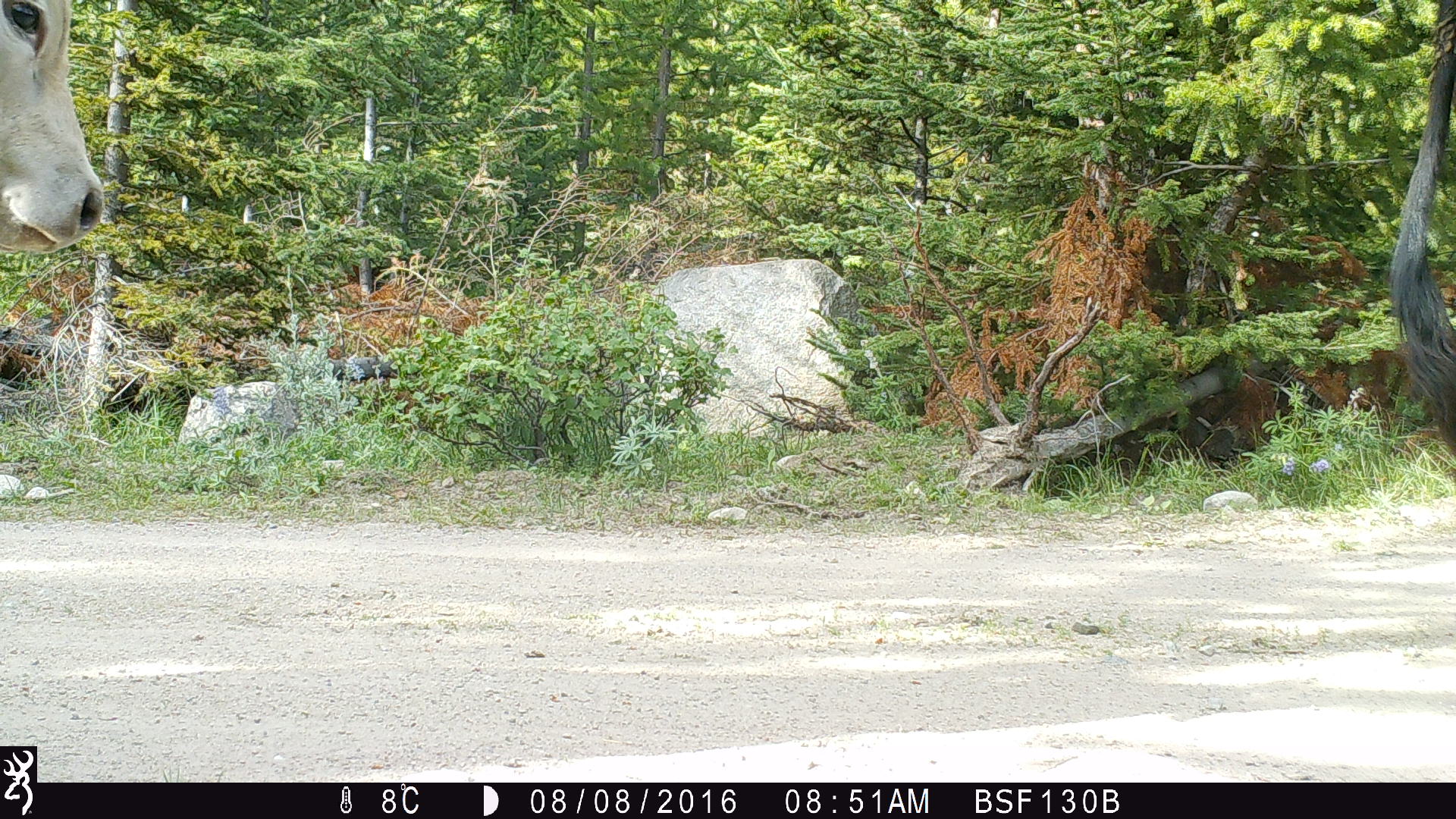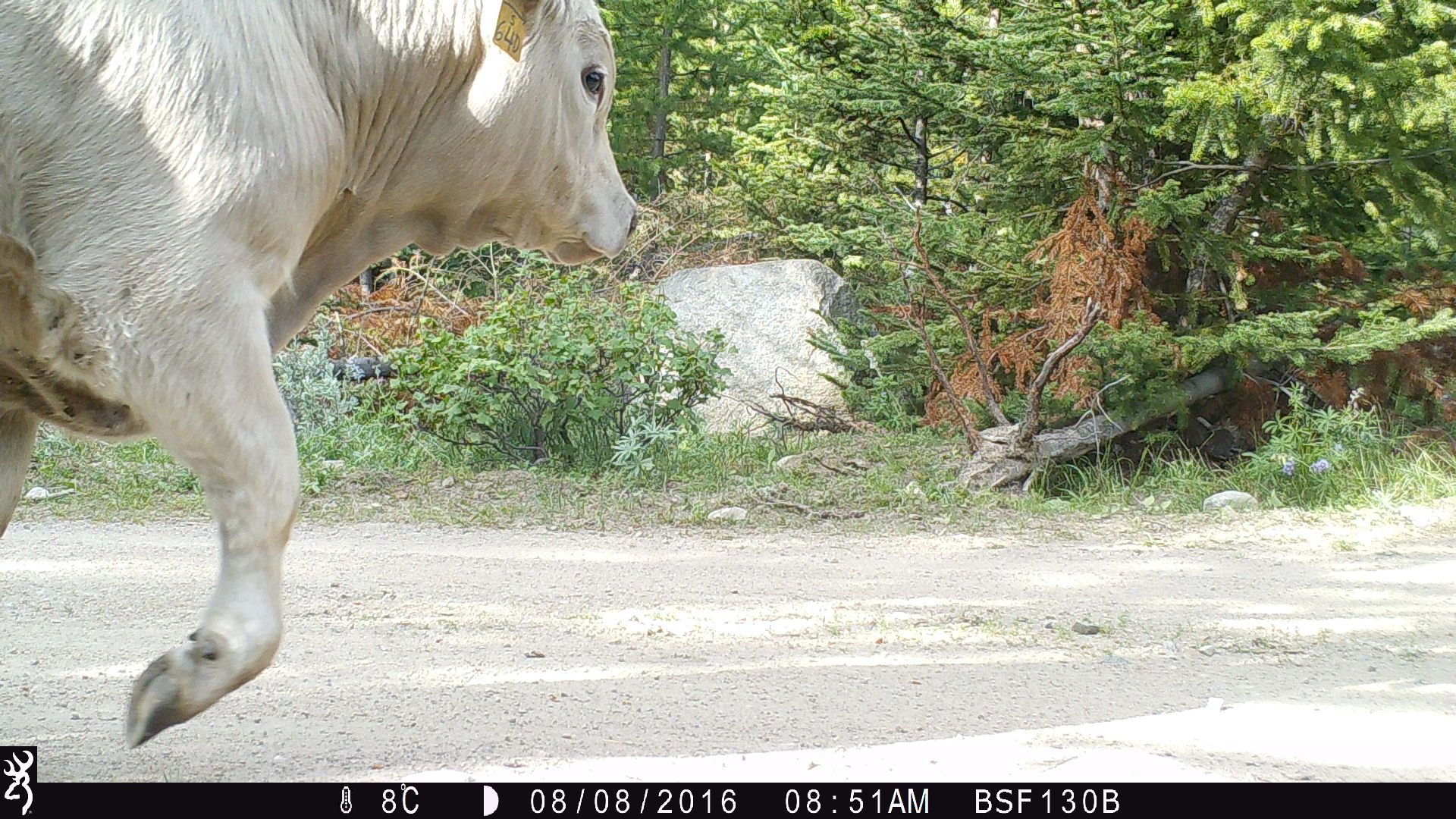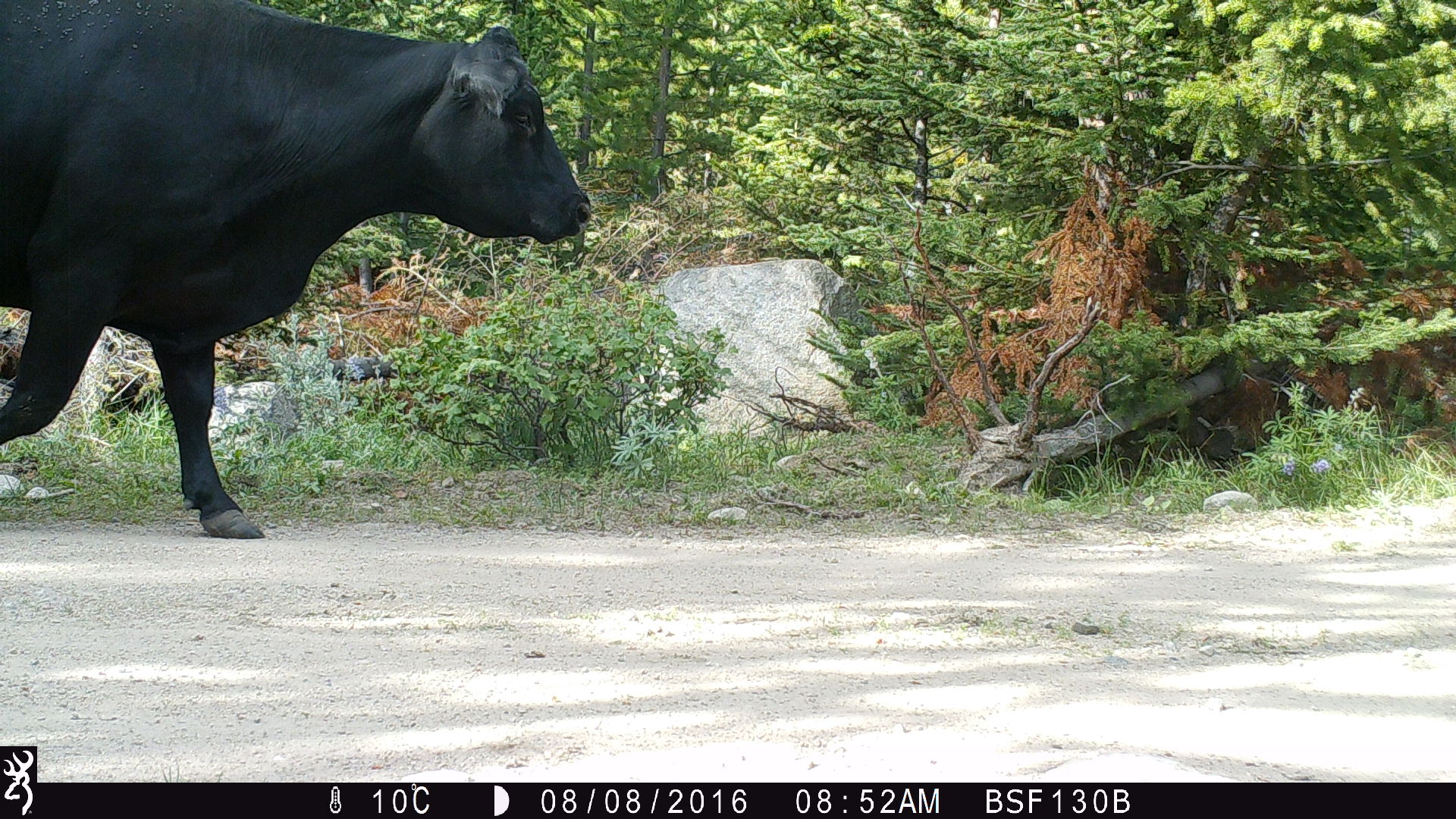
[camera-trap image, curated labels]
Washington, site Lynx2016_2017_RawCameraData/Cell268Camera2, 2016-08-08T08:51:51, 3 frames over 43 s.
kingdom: Animalia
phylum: Chordata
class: Mammalia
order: Artiodactyla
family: Bovidae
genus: Bos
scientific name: Bos taurus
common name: domestic cattle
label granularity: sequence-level